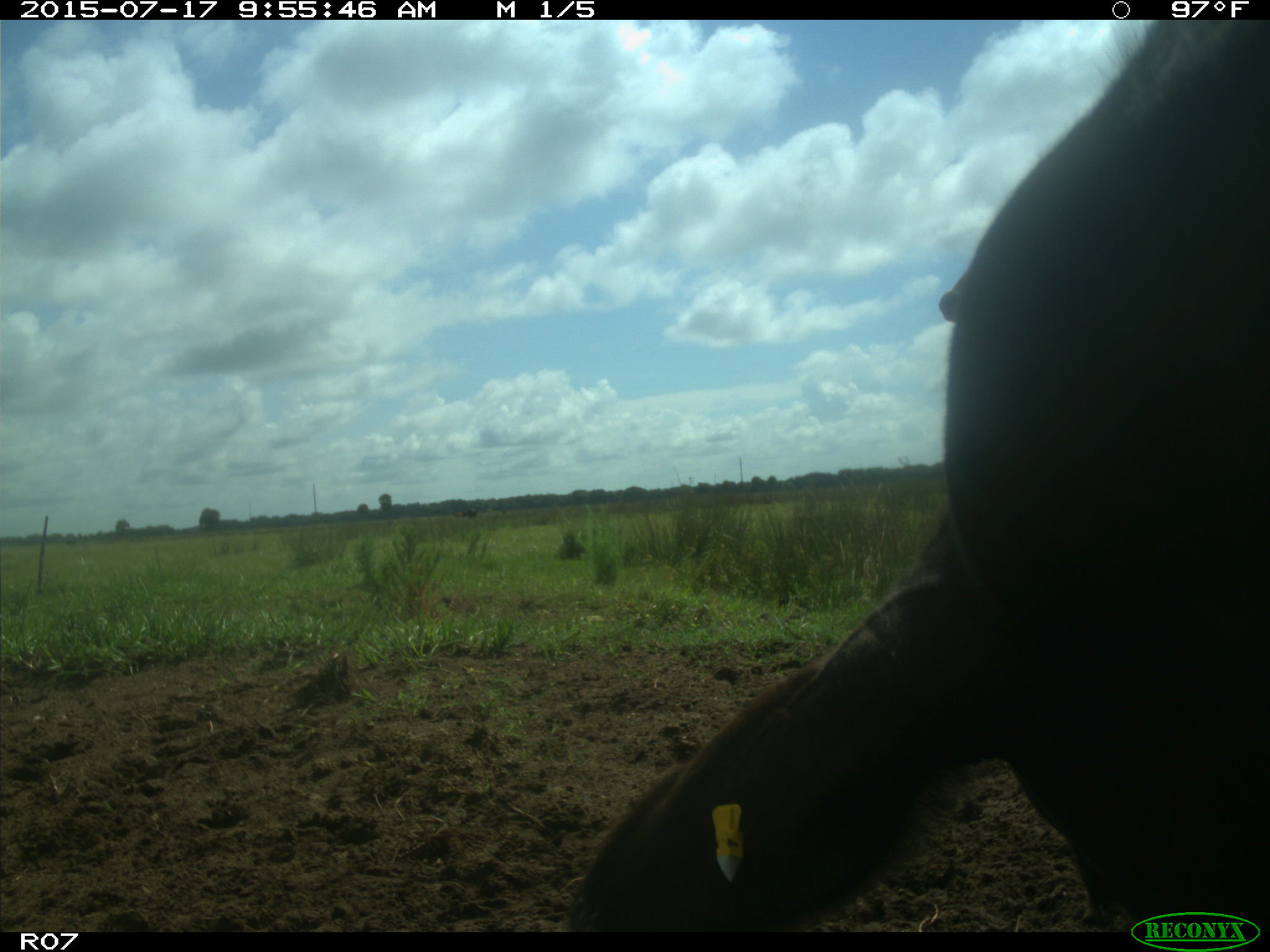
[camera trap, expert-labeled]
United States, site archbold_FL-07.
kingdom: Animalia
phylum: Chordata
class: Mammalia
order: Artiodactyla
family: Bovidae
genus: Bos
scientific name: Bos taurus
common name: domestic cow